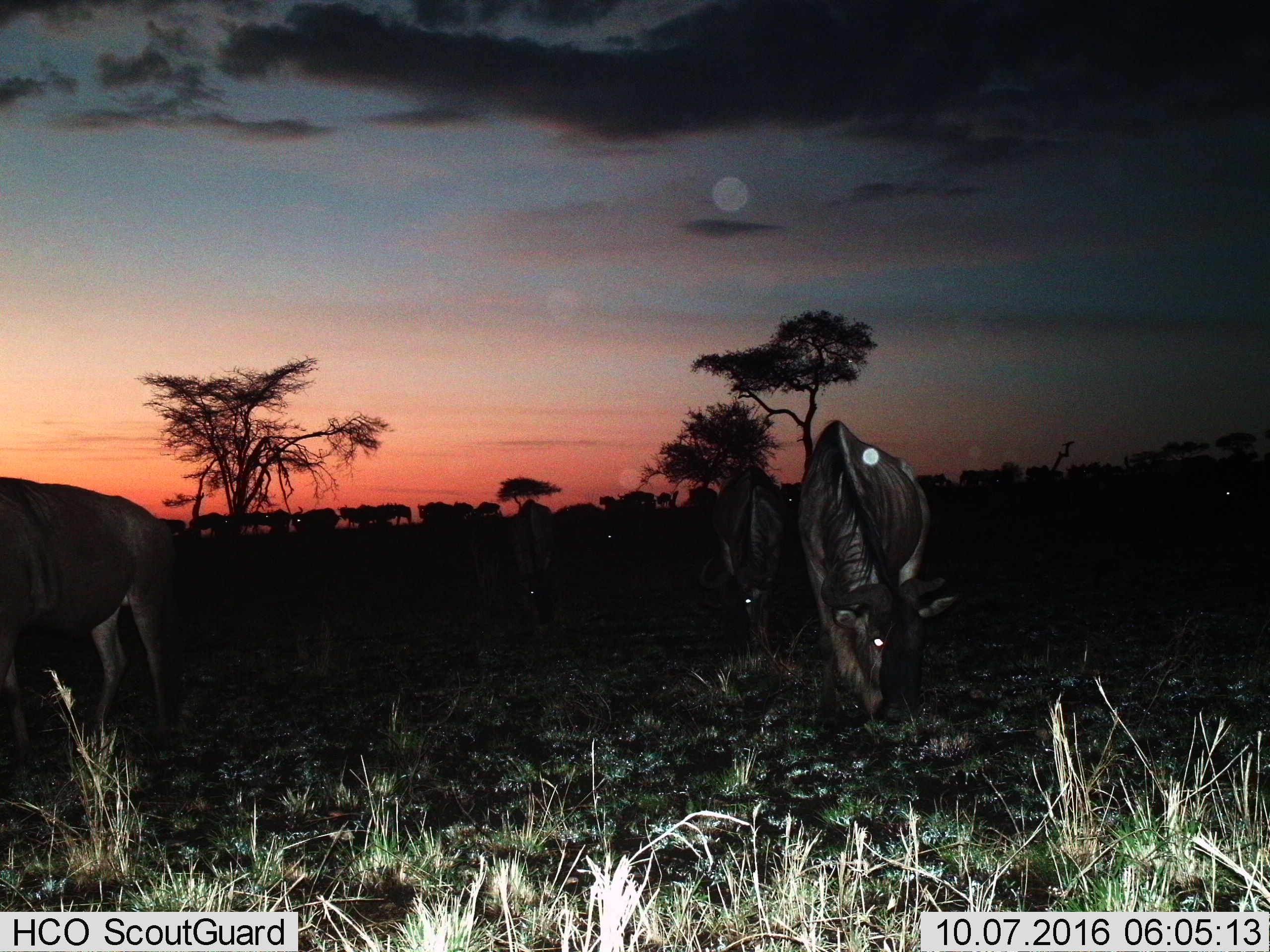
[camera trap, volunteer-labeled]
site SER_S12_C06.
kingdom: Animalia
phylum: Chordata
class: Mammalia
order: Artiodactyla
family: Bovidae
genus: Connochaetes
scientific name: Connochaetes taurinus taurinus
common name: blue wildebeest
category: wildebeestblue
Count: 11-50.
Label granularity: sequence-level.